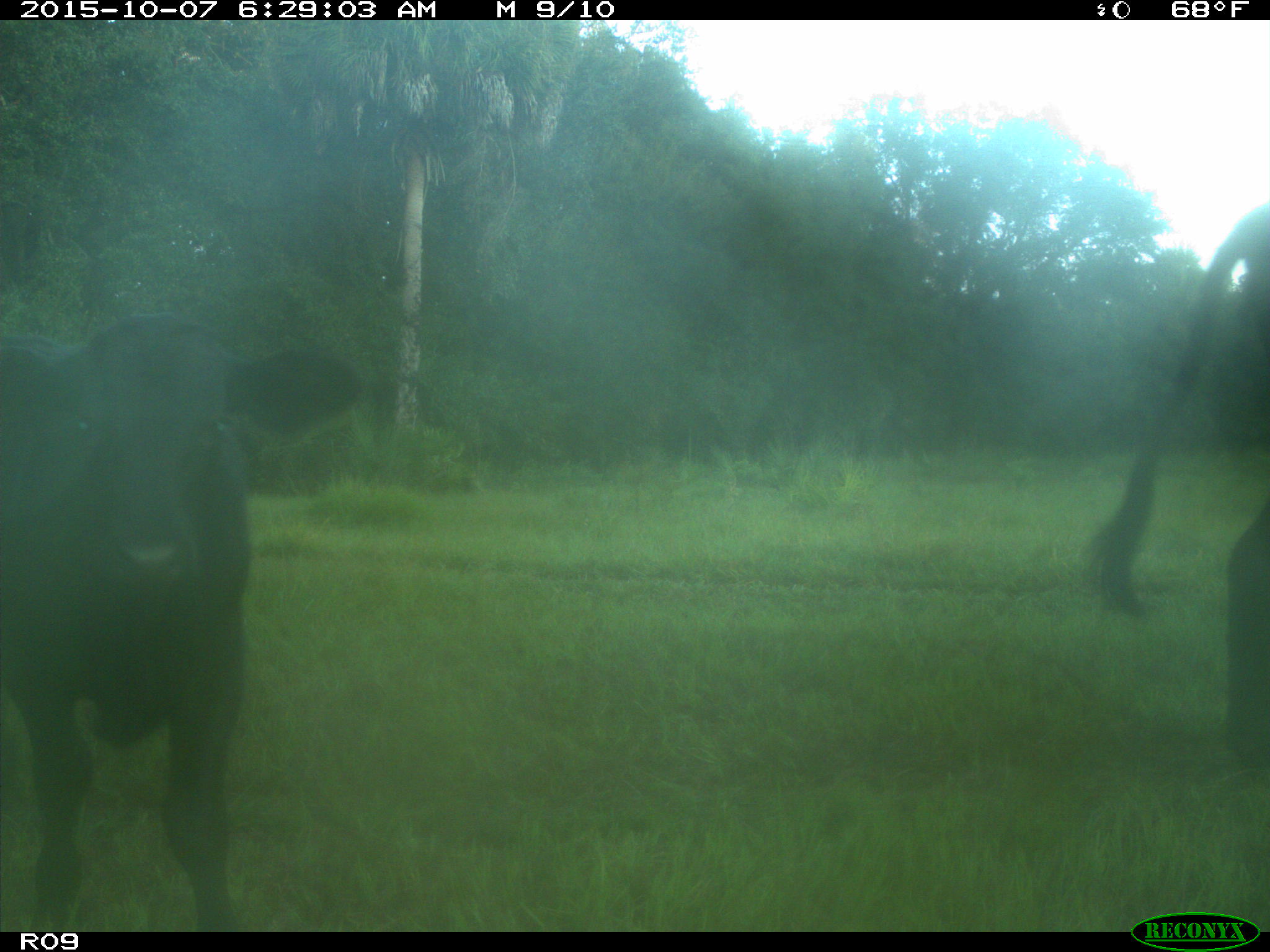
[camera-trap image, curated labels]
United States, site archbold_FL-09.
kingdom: Animalia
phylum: Chordata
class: Mammalia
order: Artiodactyla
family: Bovidae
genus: Bos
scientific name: Bos taurus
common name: domestic cow